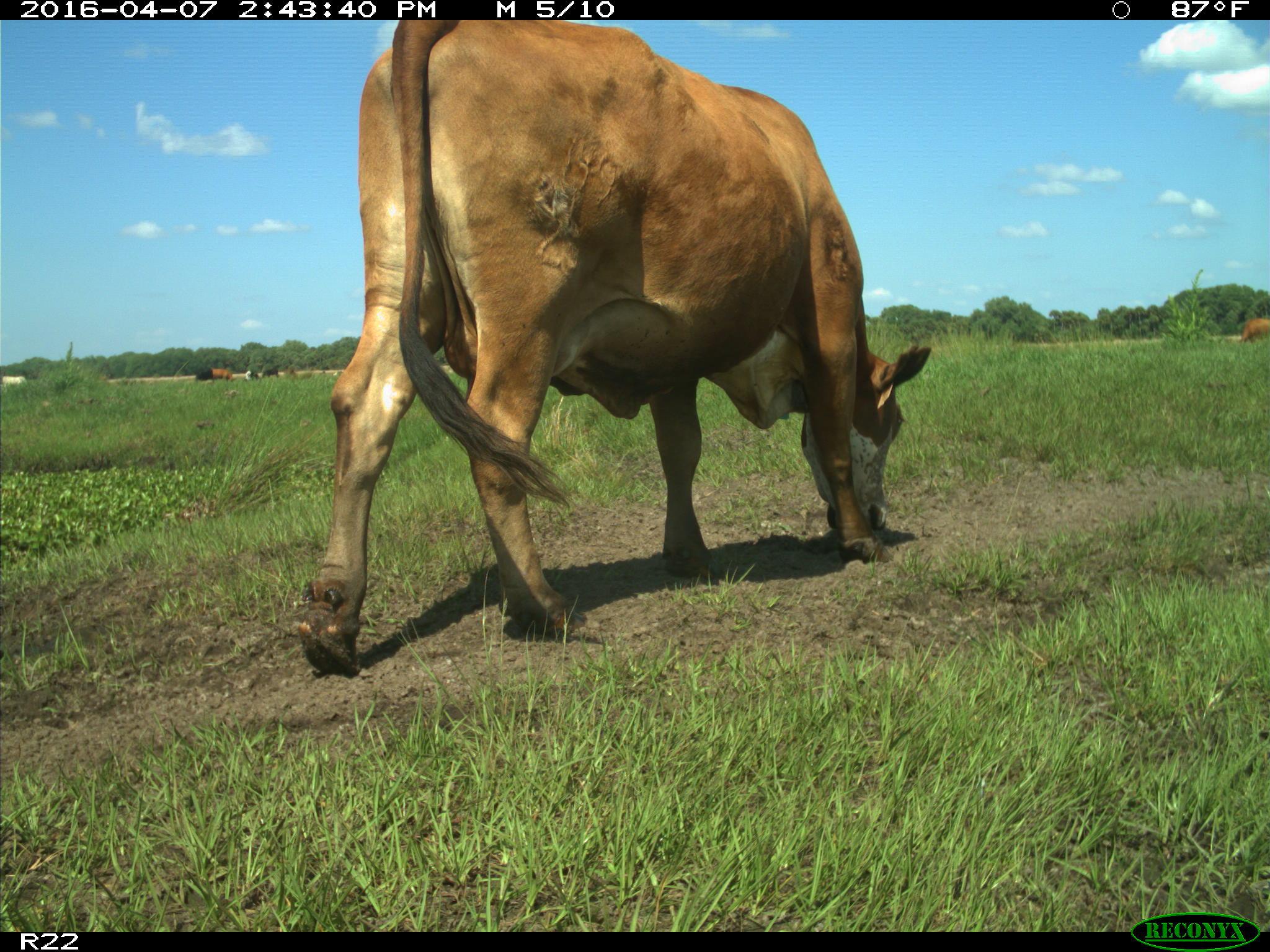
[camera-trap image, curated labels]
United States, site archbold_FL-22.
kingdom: Animalia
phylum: Chordata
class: Mammalia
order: Artiodactyla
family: Bovidae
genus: Bos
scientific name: Bos taurus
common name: domestic cow